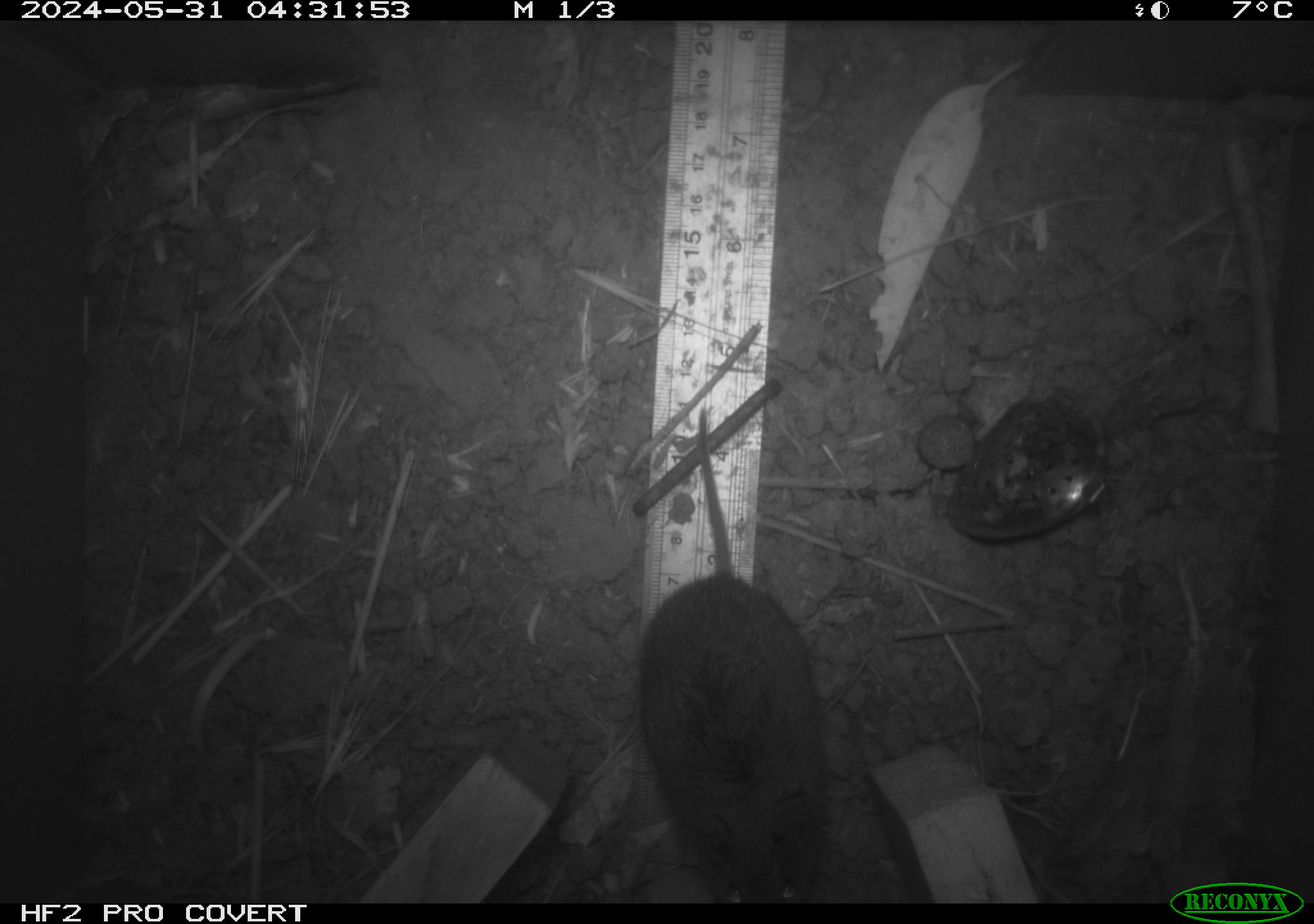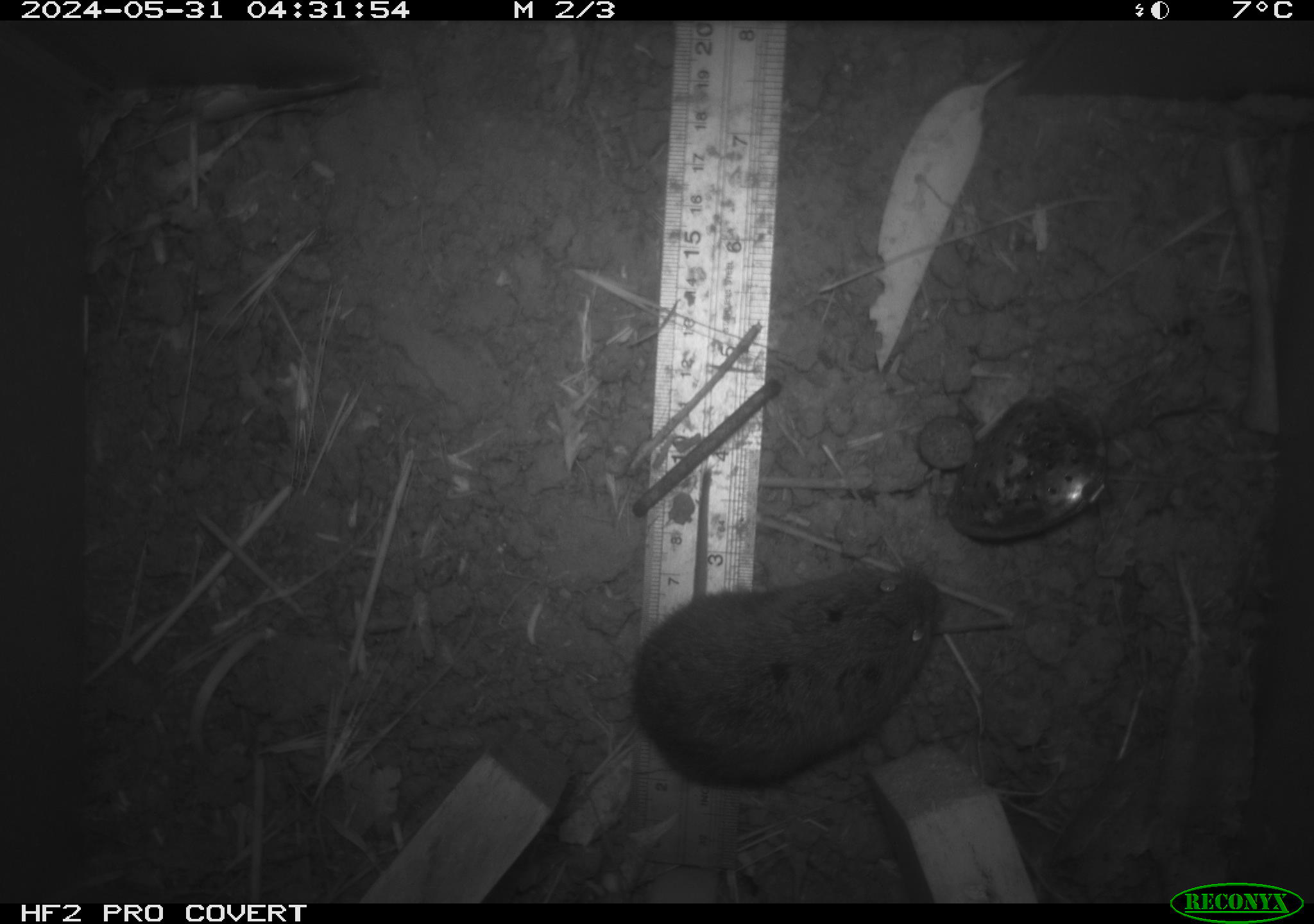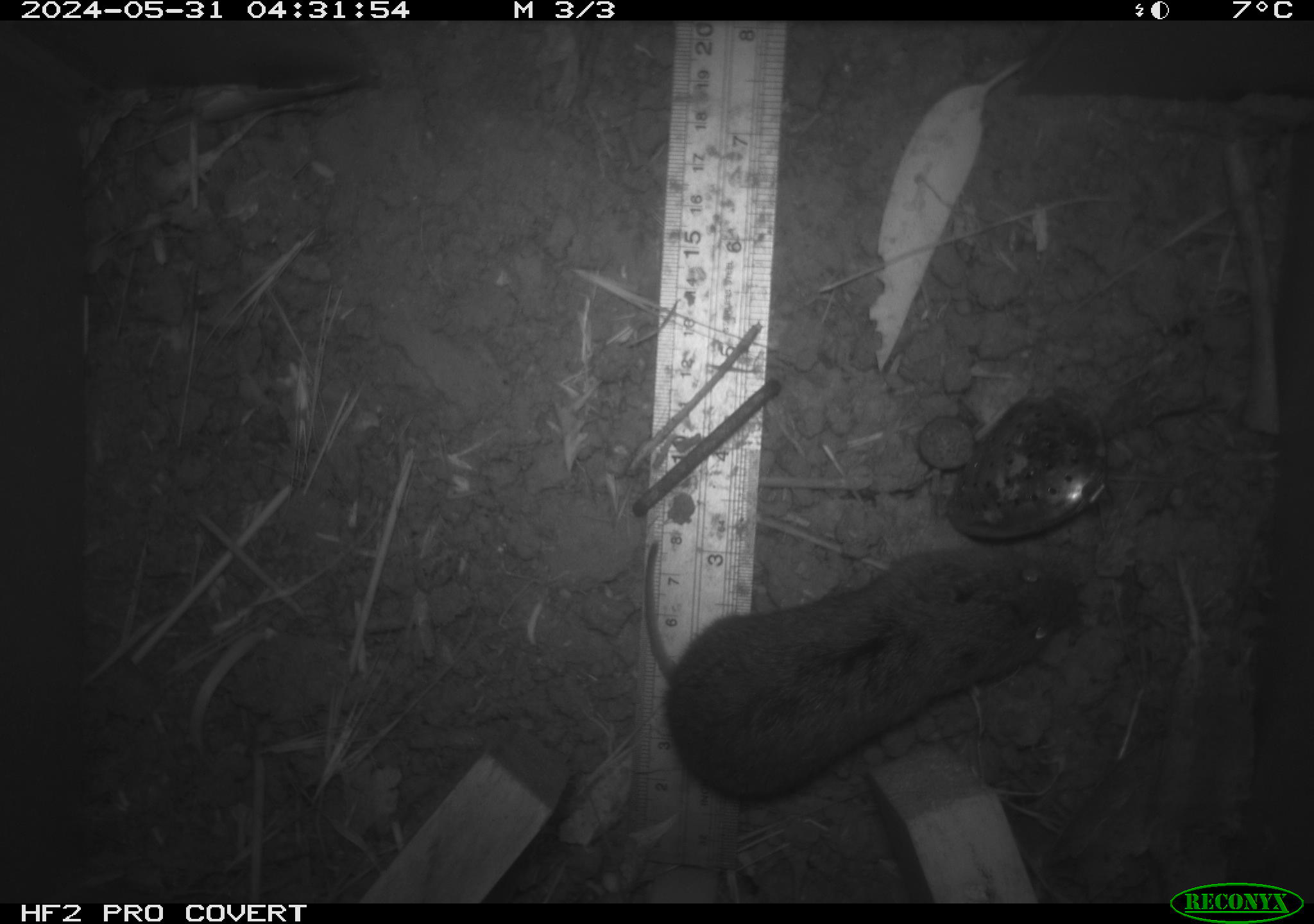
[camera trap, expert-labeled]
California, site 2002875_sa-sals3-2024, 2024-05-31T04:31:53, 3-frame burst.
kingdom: Animalia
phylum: Chordata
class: Mammalia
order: Rodentia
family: Cricetidae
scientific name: Arvicolinae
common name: voles, lemmings, and muskrats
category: arvicolinae subfamily